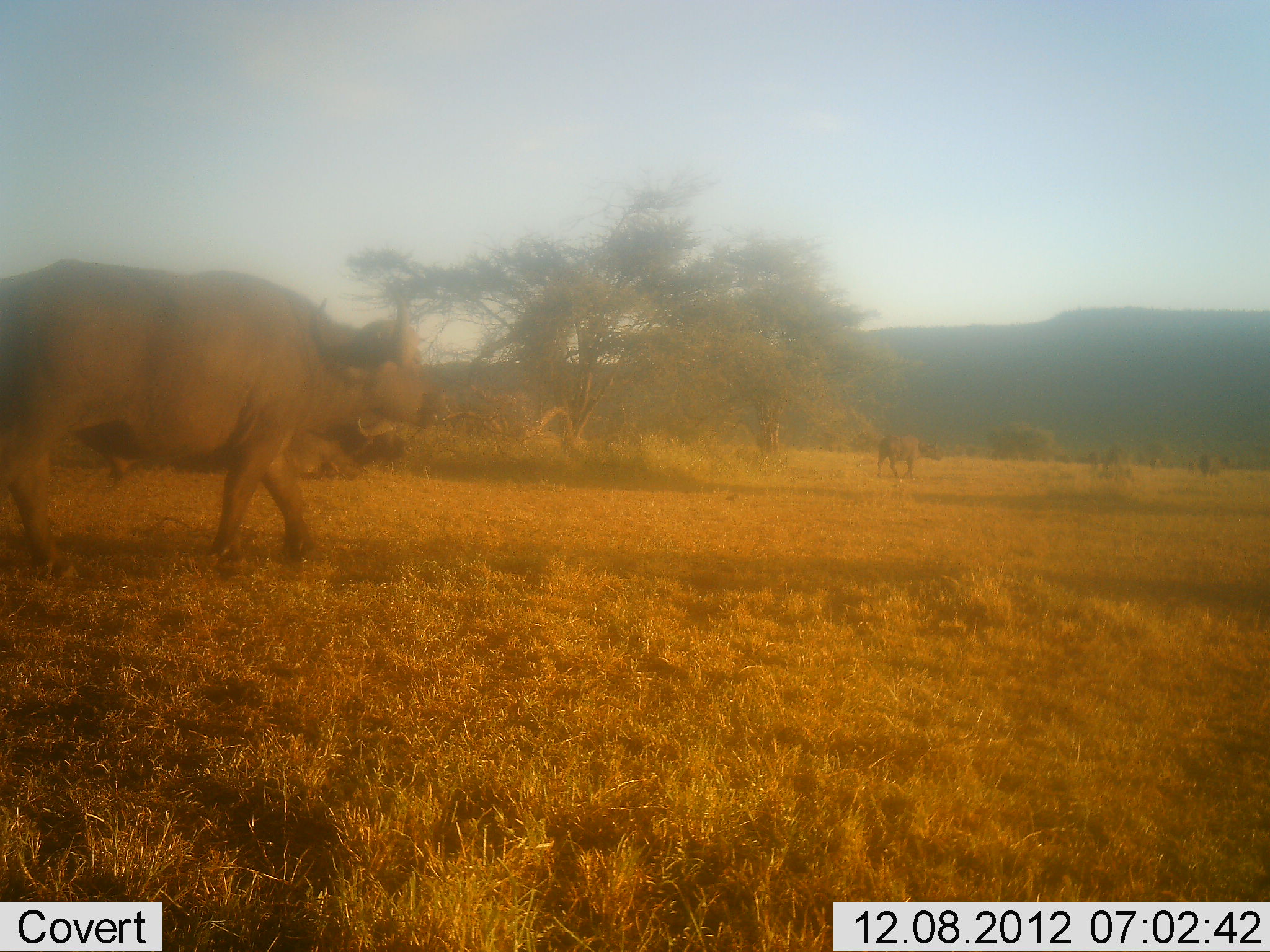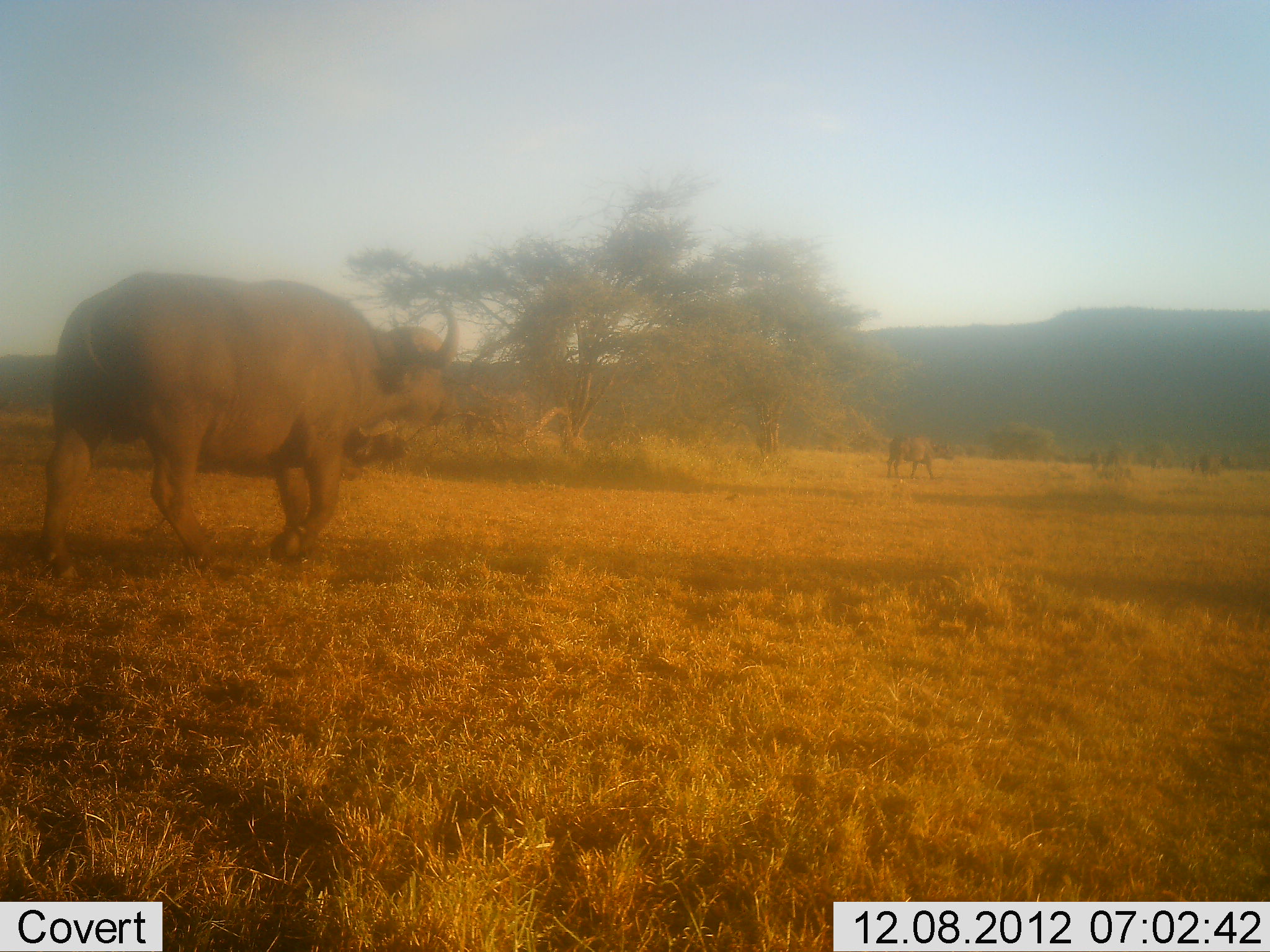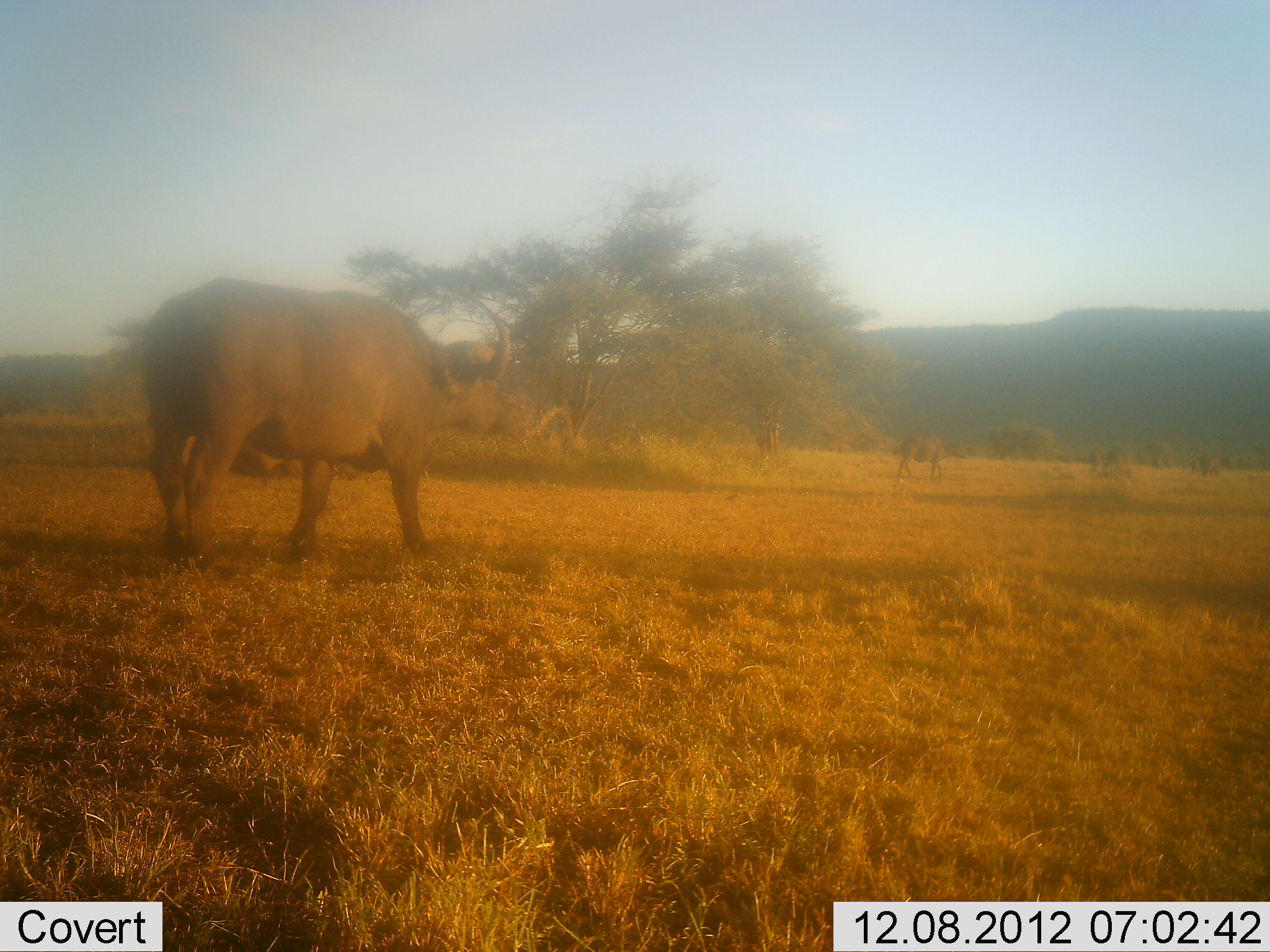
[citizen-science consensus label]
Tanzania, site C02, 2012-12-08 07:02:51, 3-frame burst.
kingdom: Animalia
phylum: Chordata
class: Mammalia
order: Artiodactyla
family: Bovidae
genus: Syncerus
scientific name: Syncerus caffer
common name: cape buffalo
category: buffalo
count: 2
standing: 4%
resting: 4%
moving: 96%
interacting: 0%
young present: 7%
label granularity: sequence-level